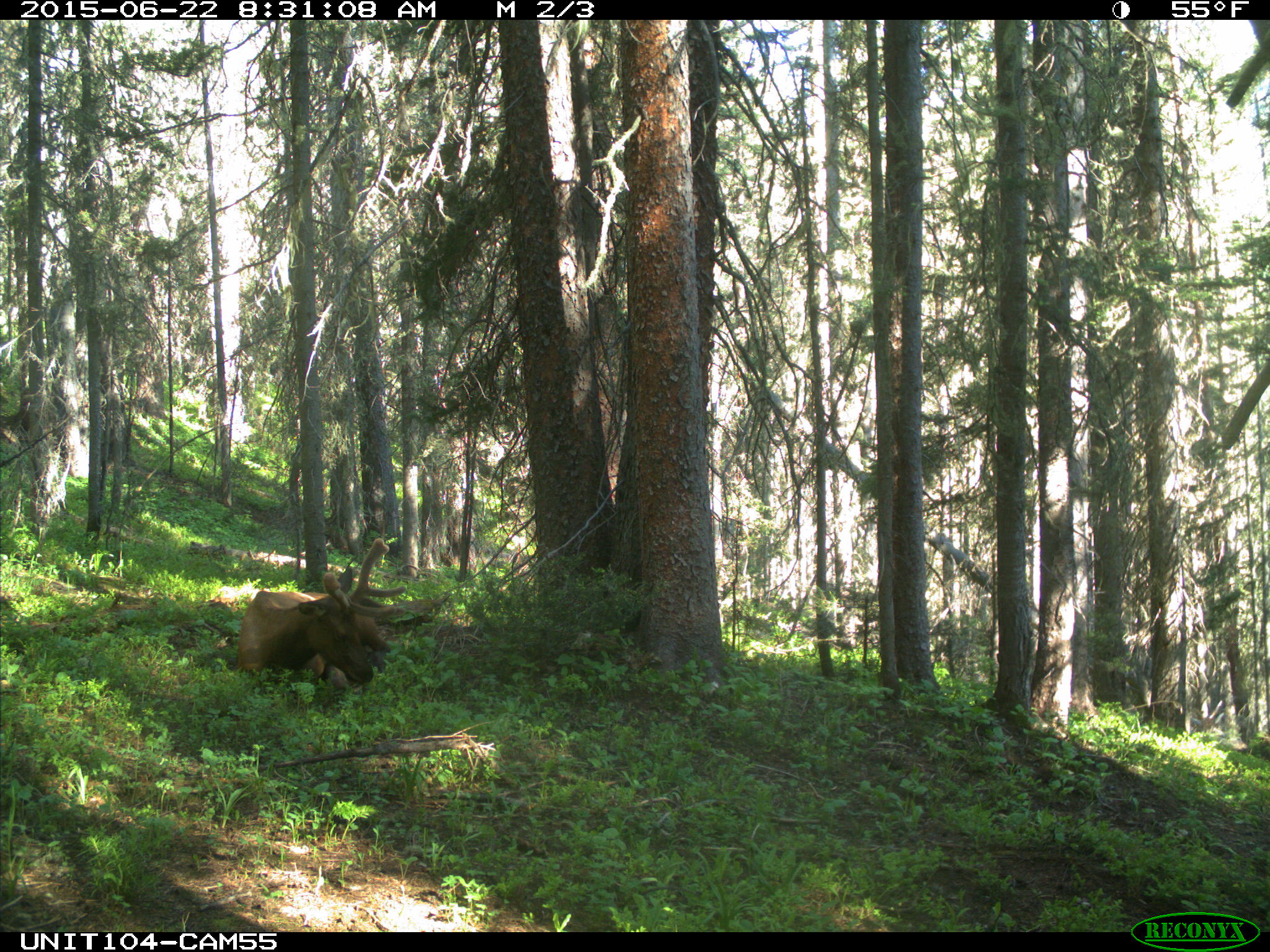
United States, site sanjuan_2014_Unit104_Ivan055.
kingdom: Animalia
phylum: Chordata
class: Mammalia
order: Artiodactyla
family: Cervidae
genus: Cervus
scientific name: Cervus elaphus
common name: red deer